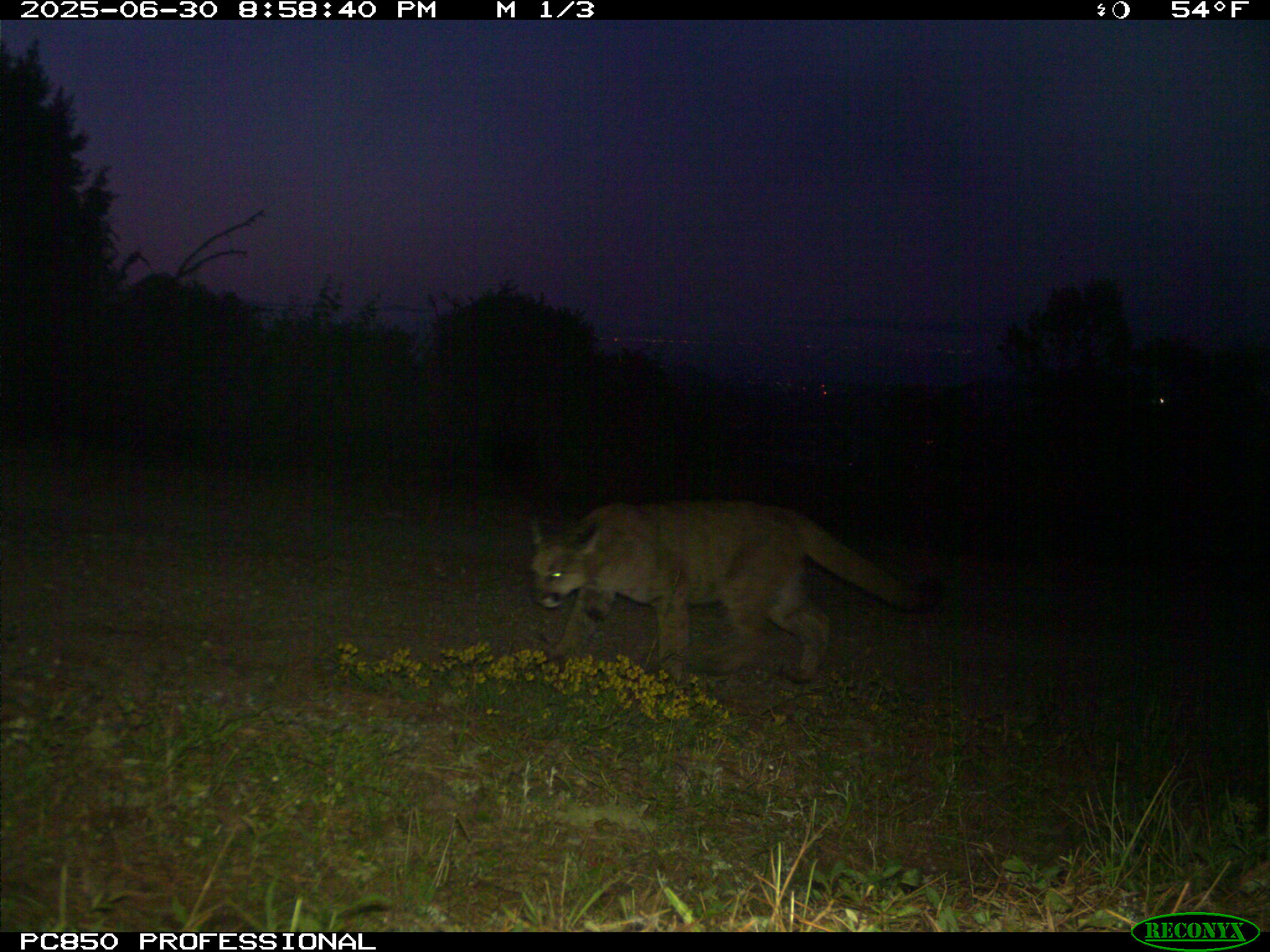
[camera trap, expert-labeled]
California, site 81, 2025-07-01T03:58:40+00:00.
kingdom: Animalia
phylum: Chordata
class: Mammalia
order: Carnivora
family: Felidae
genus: Puma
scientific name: Puma concolor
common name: puma